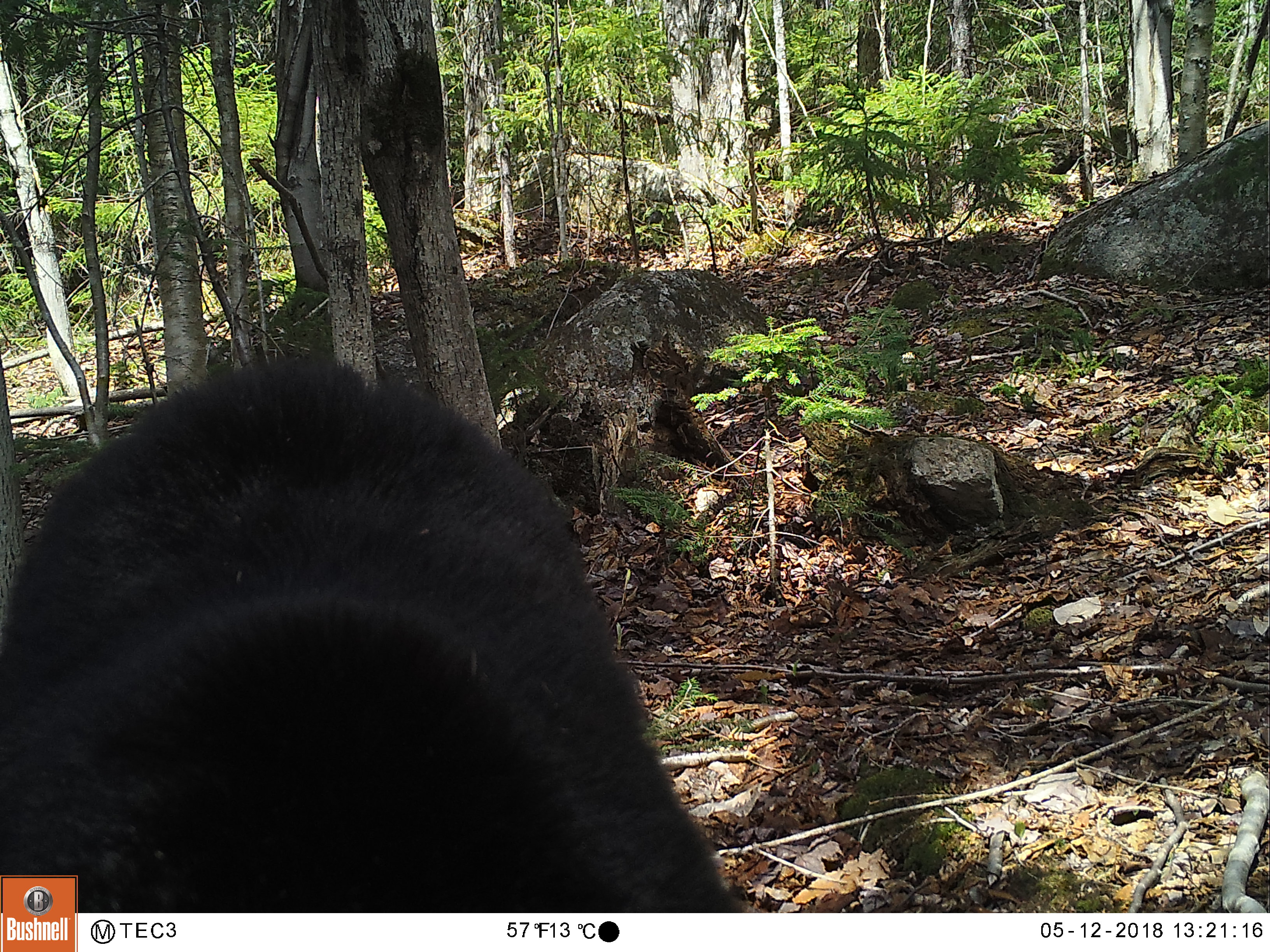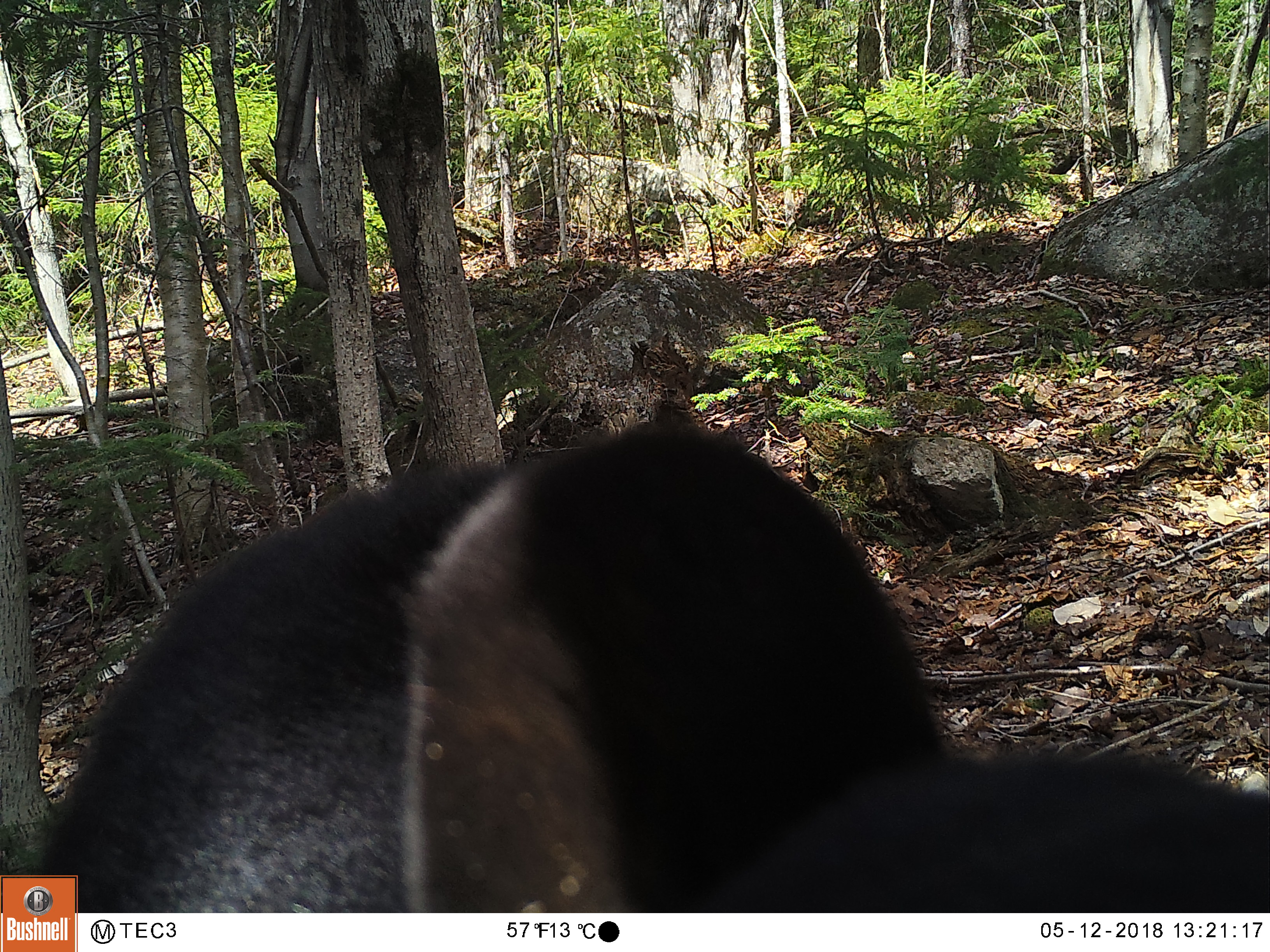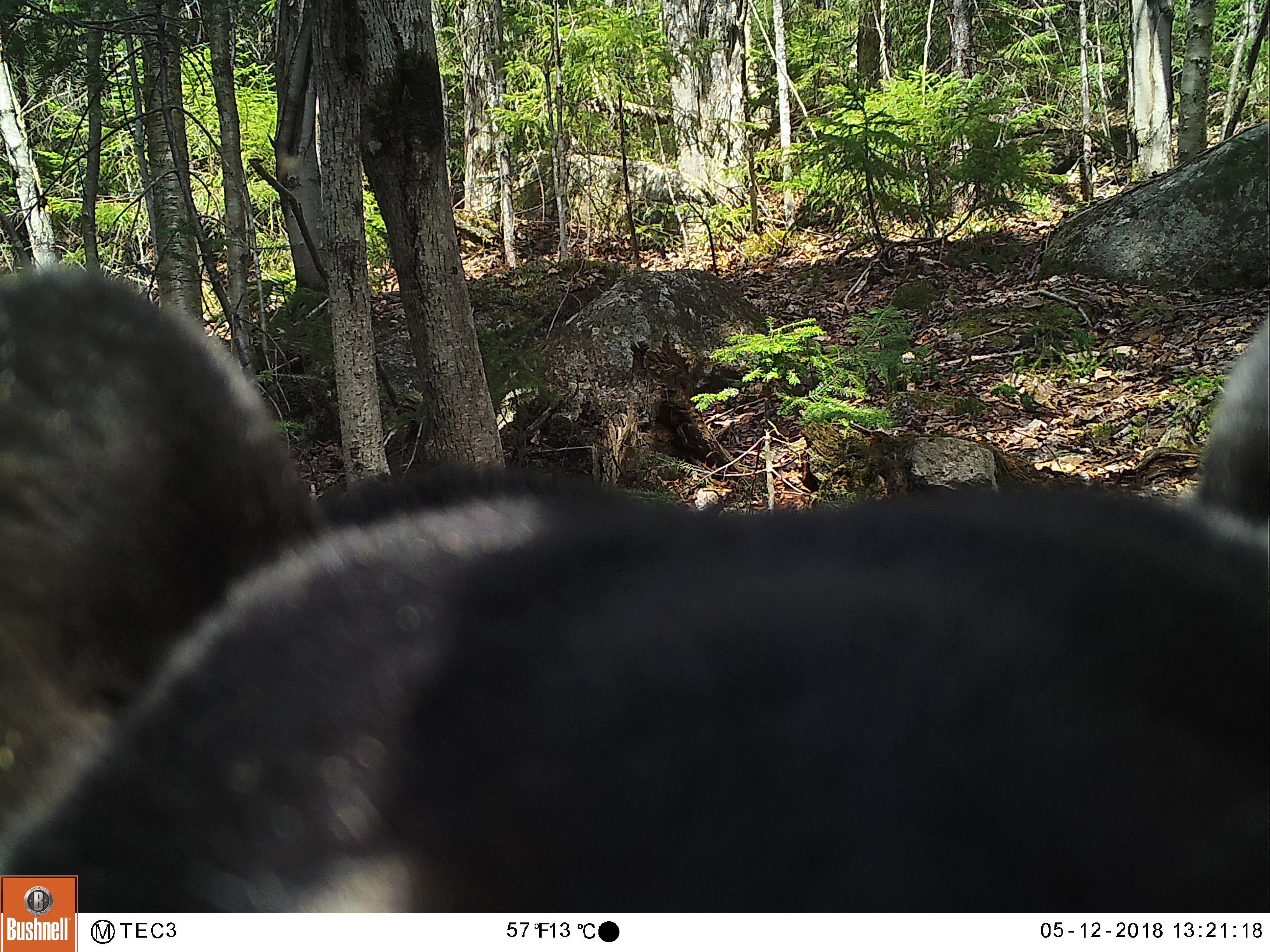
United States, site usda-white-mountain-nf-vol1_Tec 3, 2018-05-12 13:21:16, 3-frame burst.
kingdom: Animalia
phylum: Chordata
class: Mammalia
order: Carnivora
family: Ursidae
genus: Ursus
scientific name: Ursus americanus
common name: black bear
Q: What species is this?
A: Black bear (Ursus americanus).